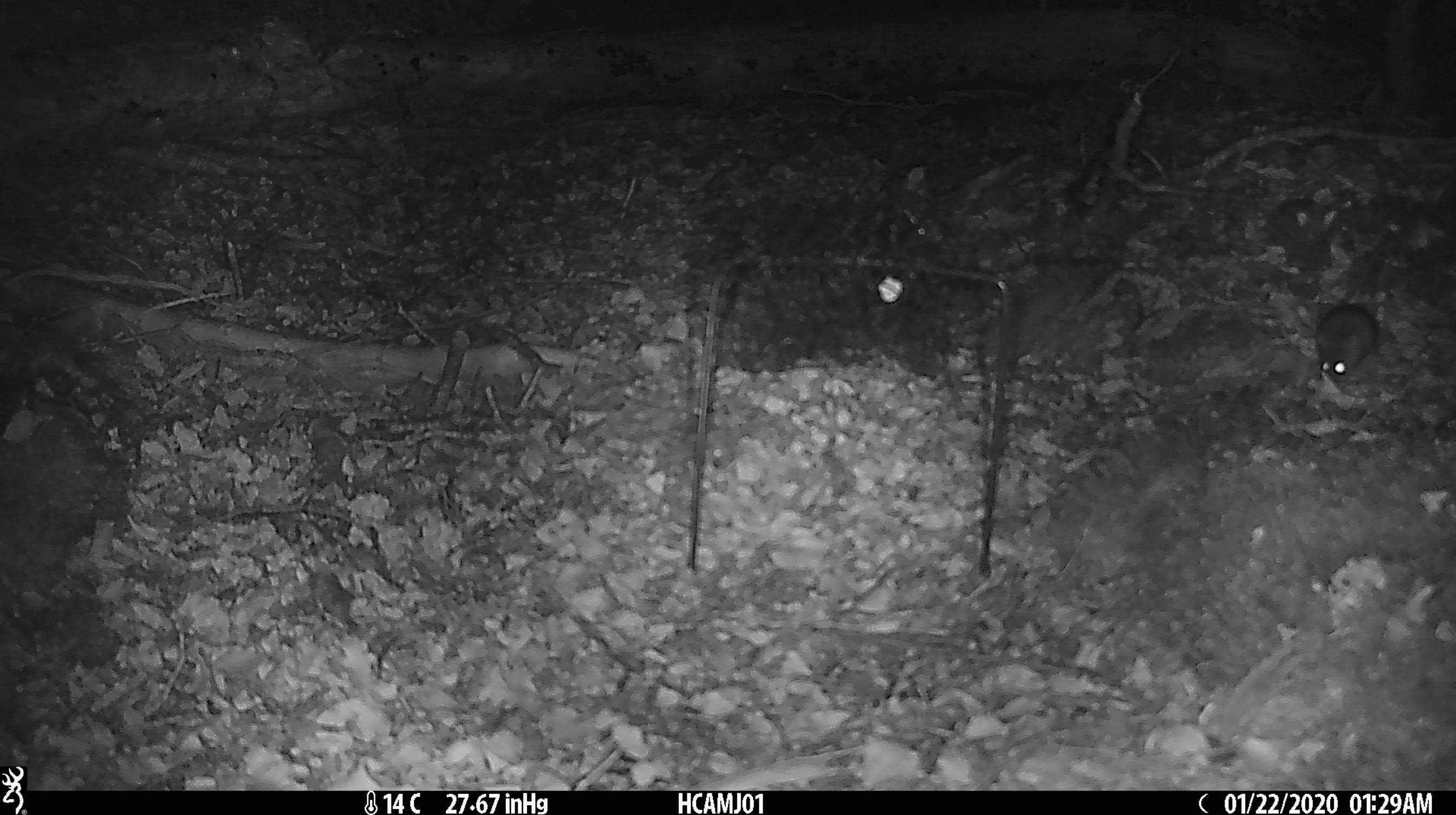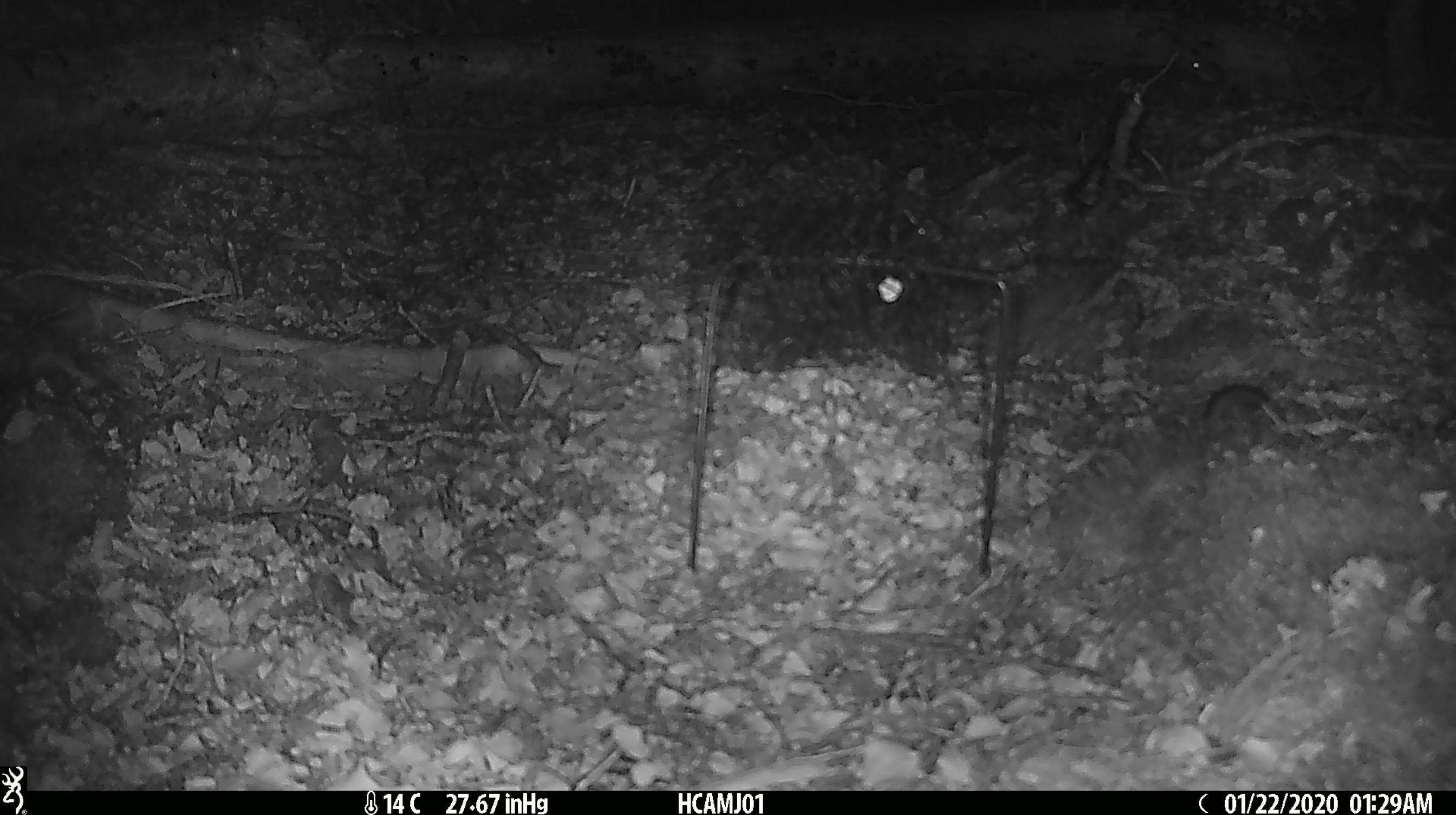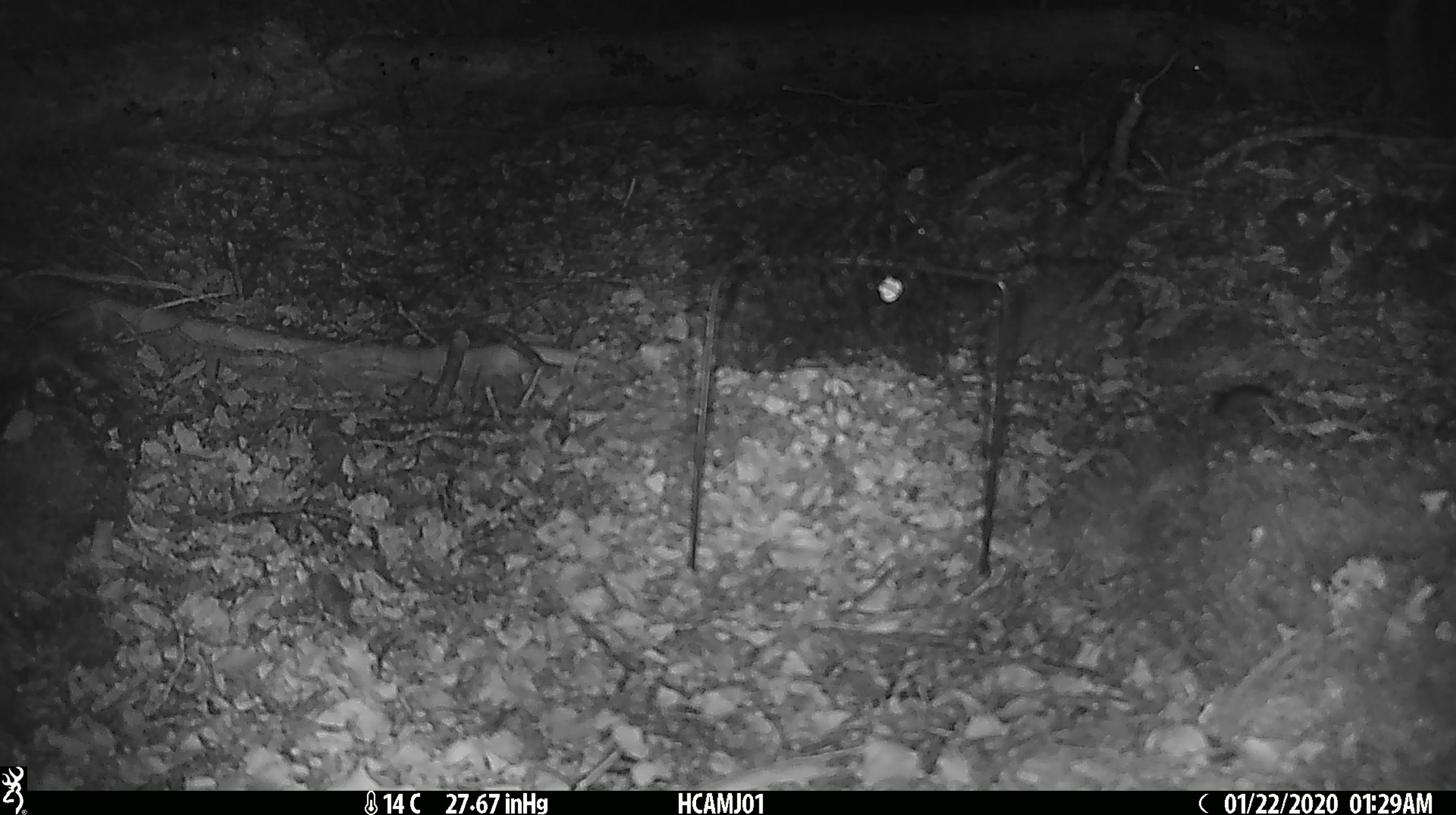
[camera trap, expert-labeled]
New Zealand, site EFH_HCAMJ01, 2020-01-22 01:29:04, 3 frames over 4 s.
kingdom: Animalia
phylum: Chordata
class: Mammalia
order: Rodentia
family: Muridae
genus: Mus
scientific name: Mus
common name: mouse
Mouse (Mus).